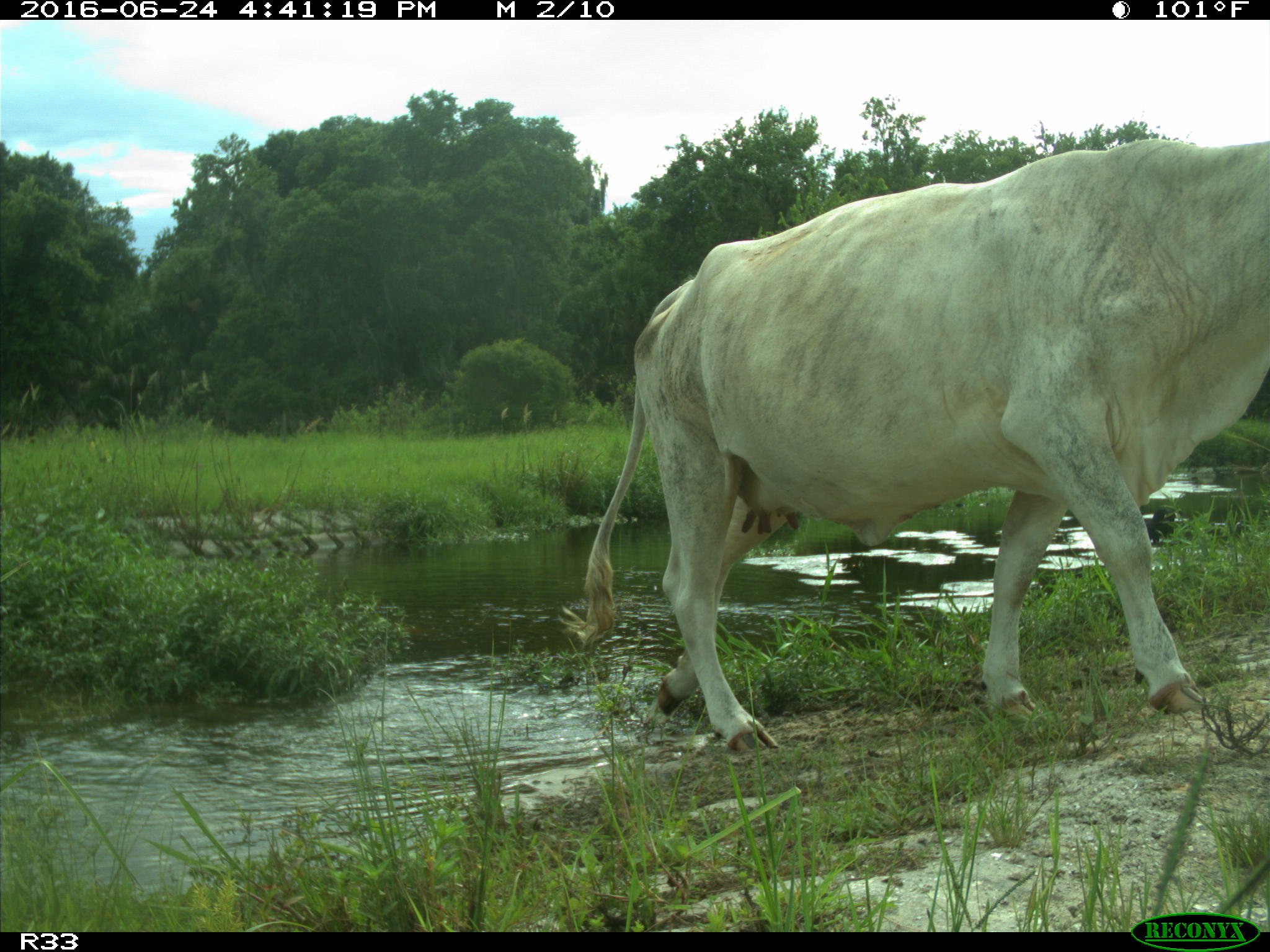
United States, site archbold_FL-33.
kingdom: Animalia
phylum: Chordata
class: Mammalia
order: Artiodactyla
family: Bovidae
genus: Bos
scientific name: Bos taurus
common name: domestic cow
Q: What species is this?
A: Bos taurus (domestic cow).